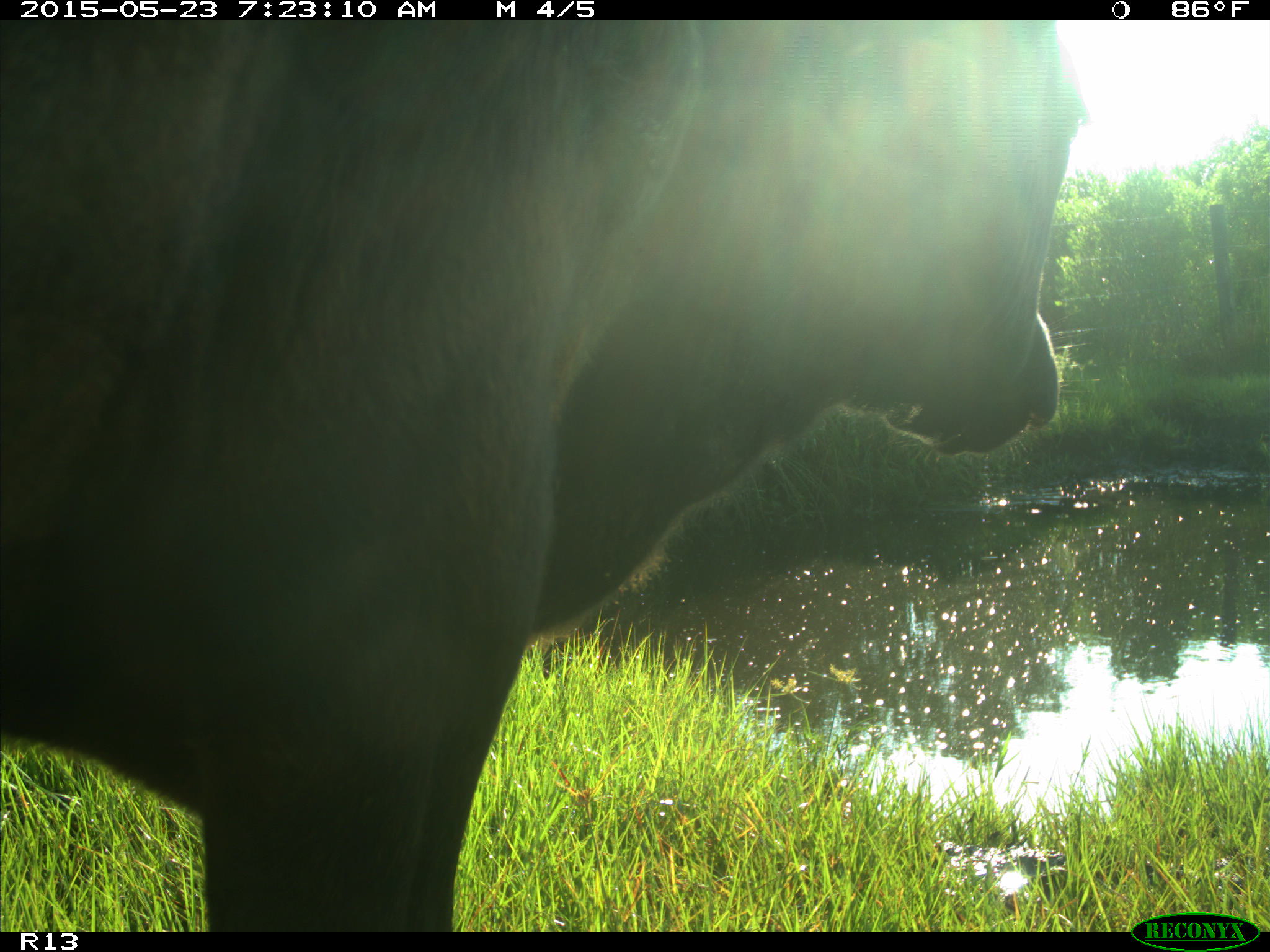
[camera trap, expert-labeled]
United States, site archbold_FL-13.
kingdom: Animalia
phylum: Chordata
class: Mammalia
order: Artiodactyla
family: Bovidae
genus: Bos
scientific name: Bos taurus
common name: domestic cow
Bos taurus (domestic cow).